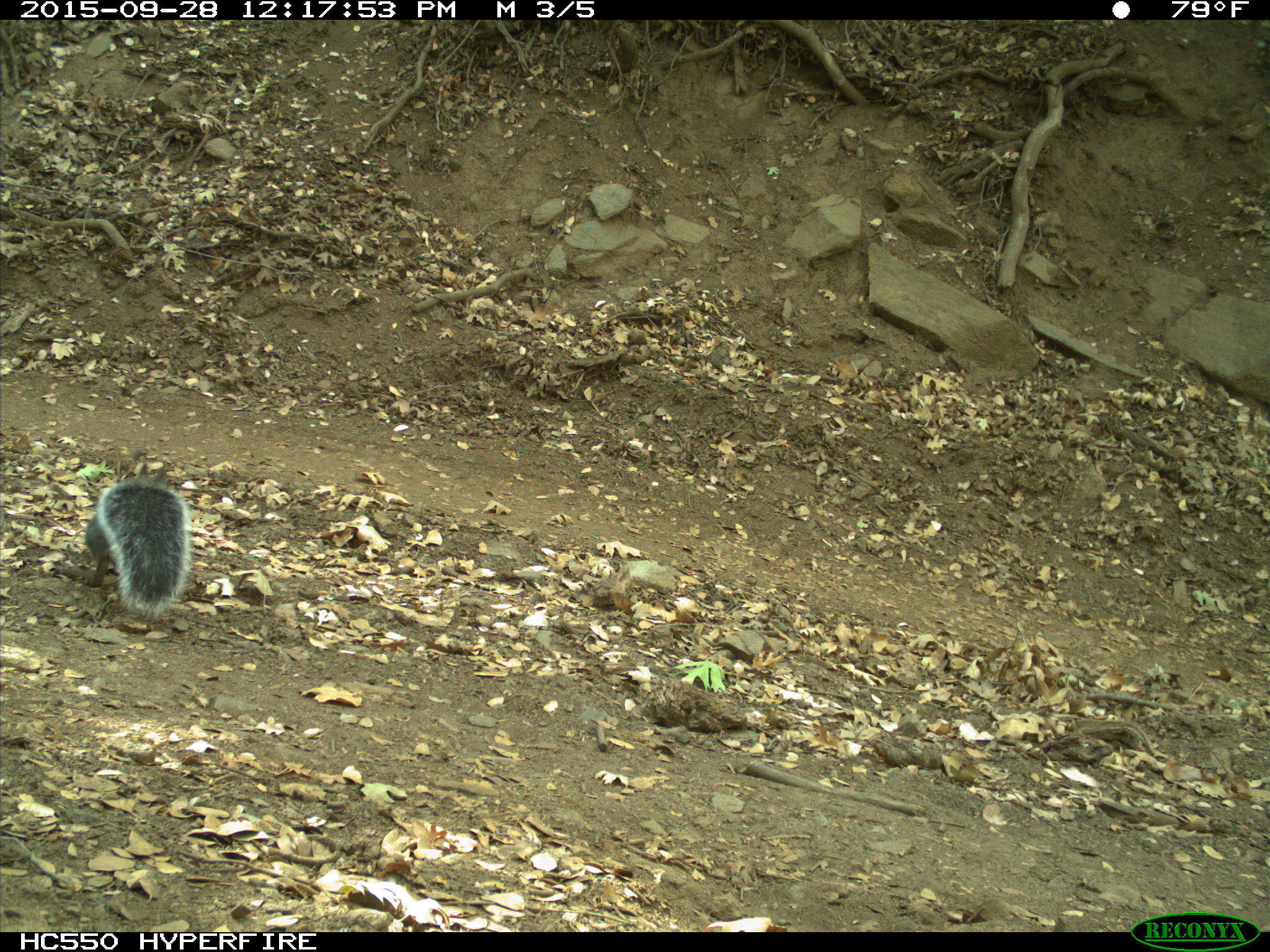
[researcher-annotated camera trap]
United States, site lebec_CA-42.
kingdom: Animalia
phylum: Chordata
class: Mammalia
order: Rodentia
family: Sciuridae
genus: Sciurus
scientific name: Sciurus carolinensis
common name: eastern gray squirrel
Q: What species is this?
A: Sciurus carolinensis (eastern gray squirrel).